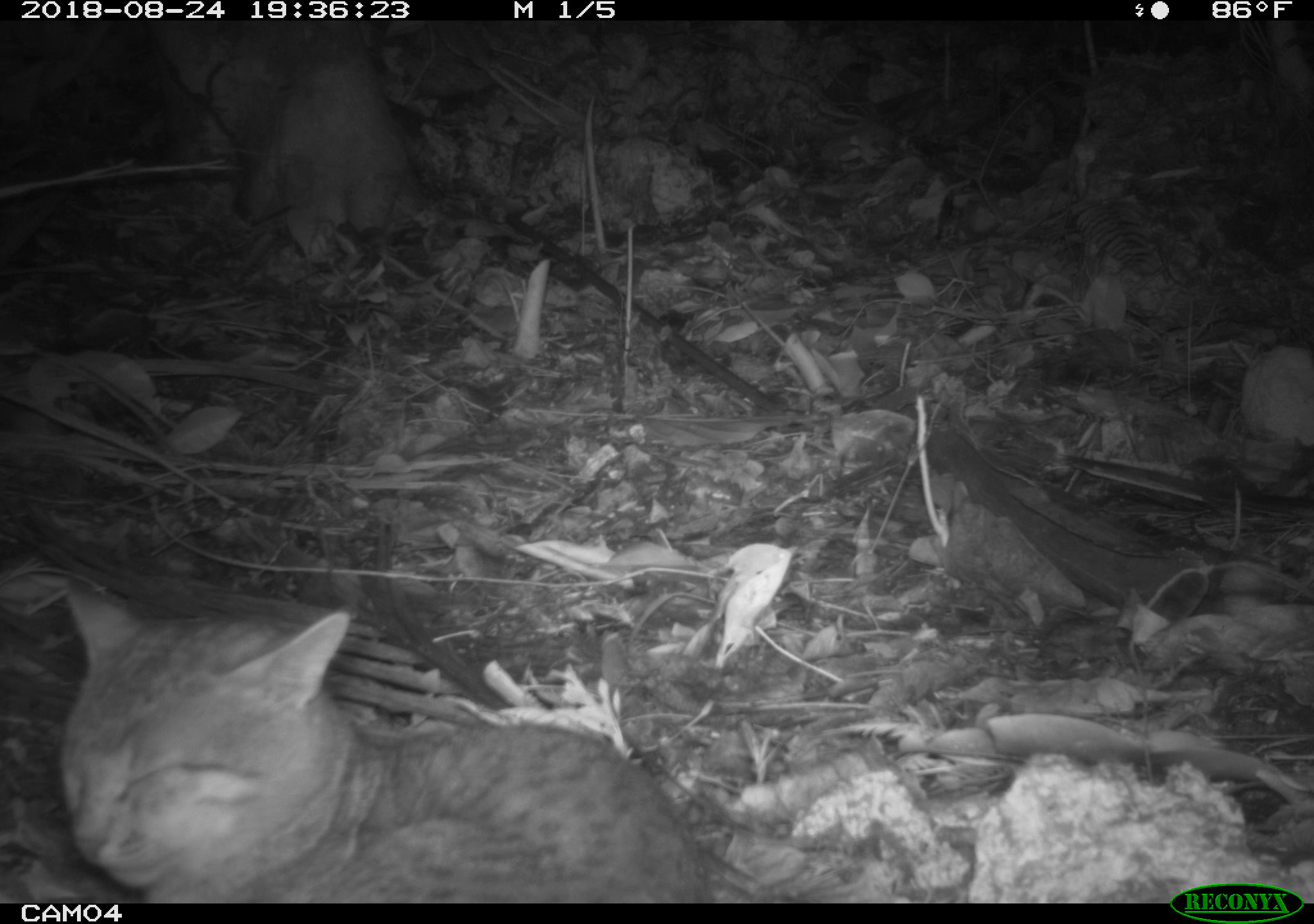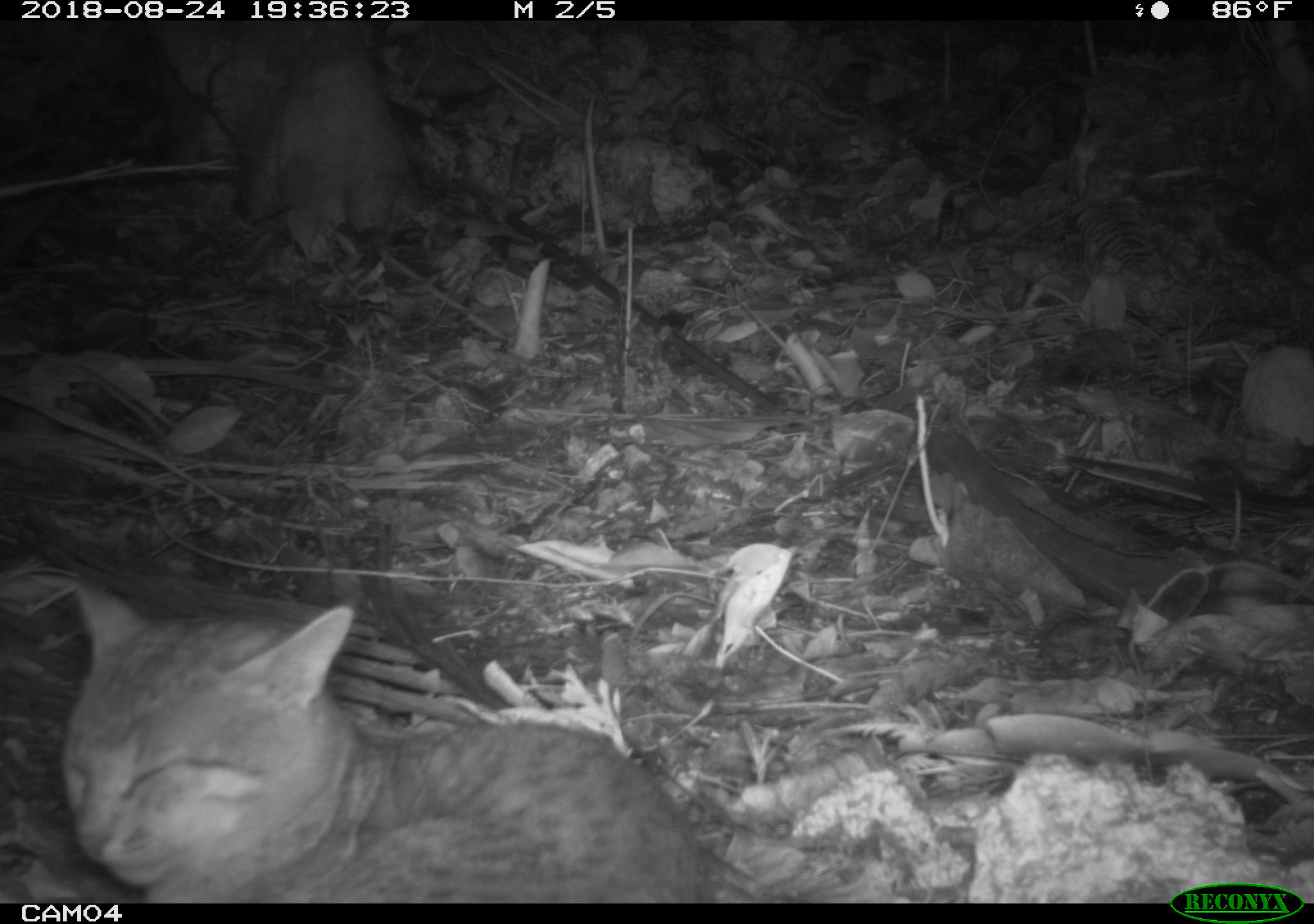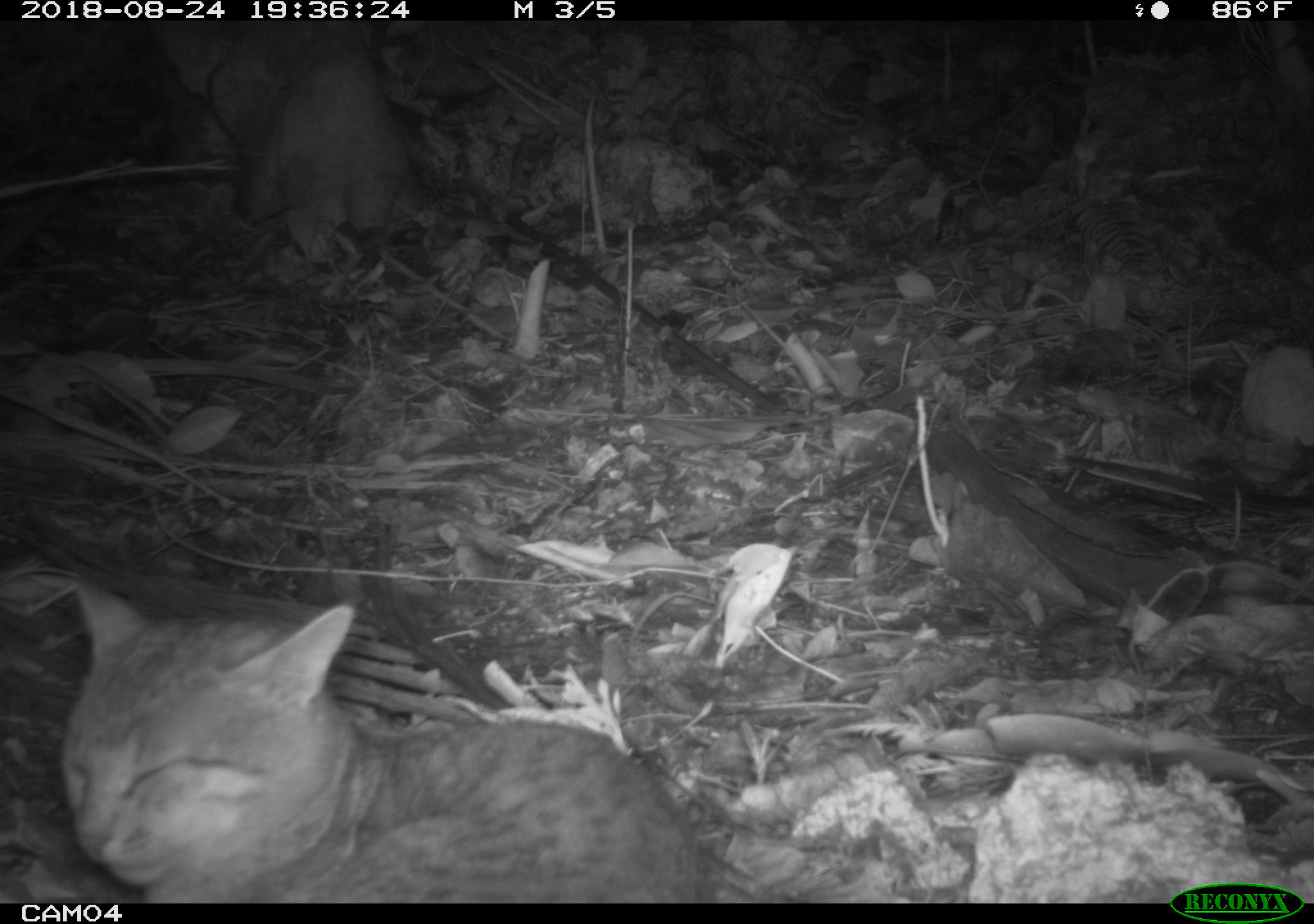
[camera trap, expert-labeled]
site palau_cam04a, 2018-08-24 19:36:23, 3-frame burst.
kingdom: Animalia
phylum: Chordata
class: Mammalia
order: Carnivora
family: Felidae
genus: Felis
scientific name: Felis catus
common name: cat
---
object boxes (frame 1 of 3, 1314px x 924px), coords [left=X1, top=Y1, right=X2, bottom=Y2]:
cat: [left=28, top=573, right=714, bottom=902]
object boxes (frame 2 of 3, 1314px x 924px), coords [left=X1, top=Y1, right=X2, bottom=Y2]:
cat: [left=37, top=554, right=715, bottom=903]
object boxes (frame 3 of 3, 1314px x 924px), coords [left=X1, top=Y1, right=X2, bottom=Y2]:
cat: [left=42, top=561, right=718, bottom=902]